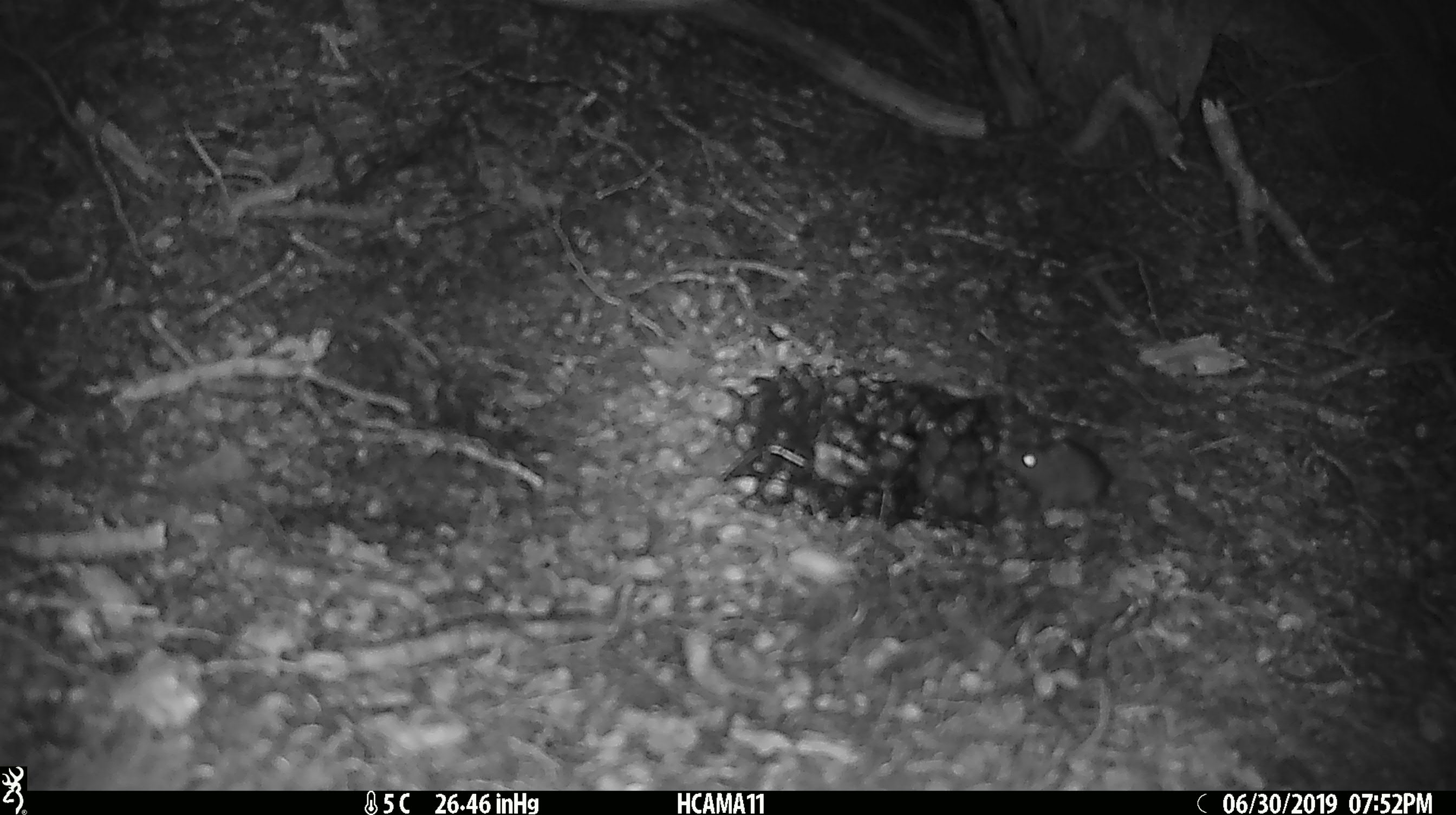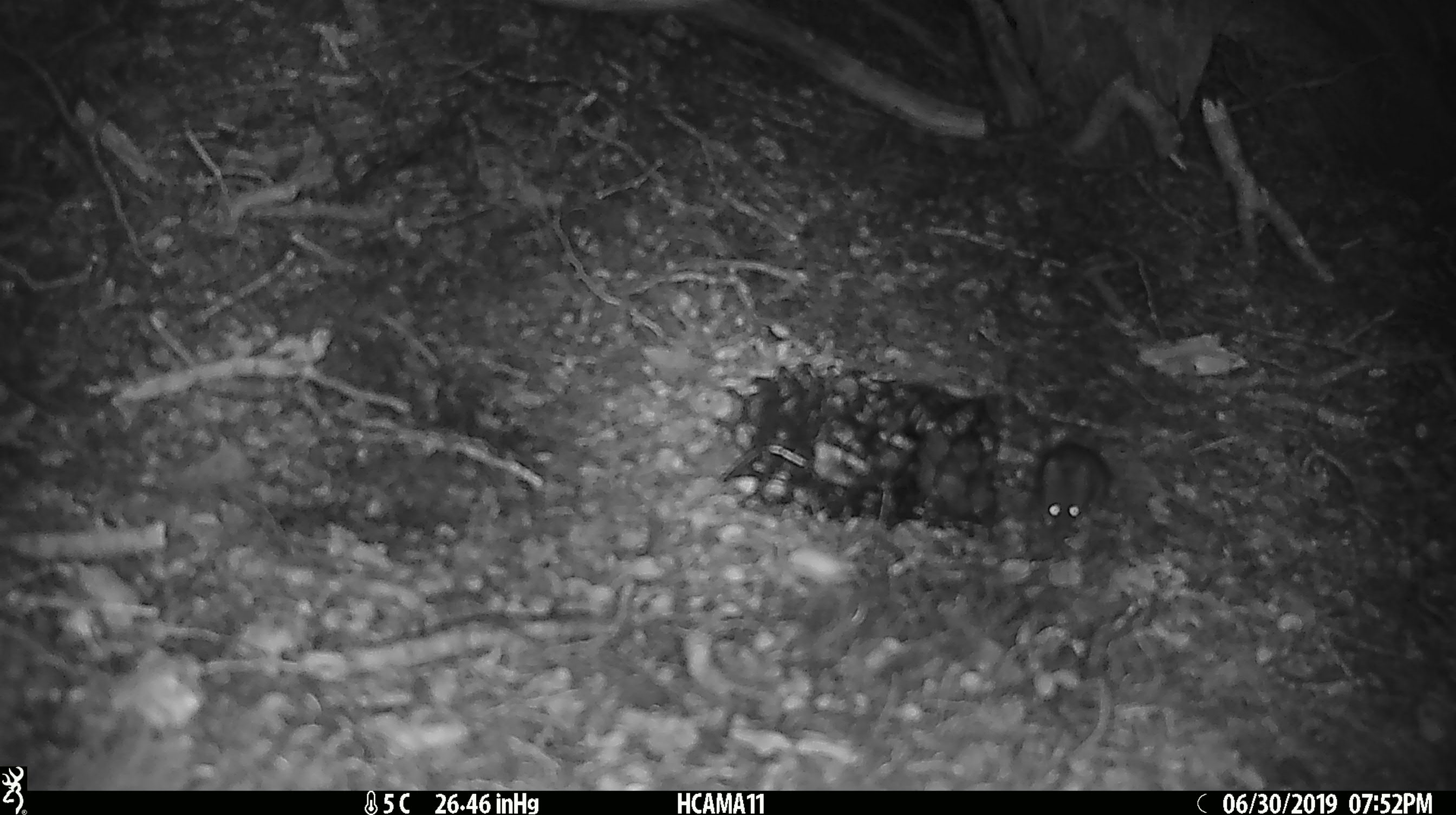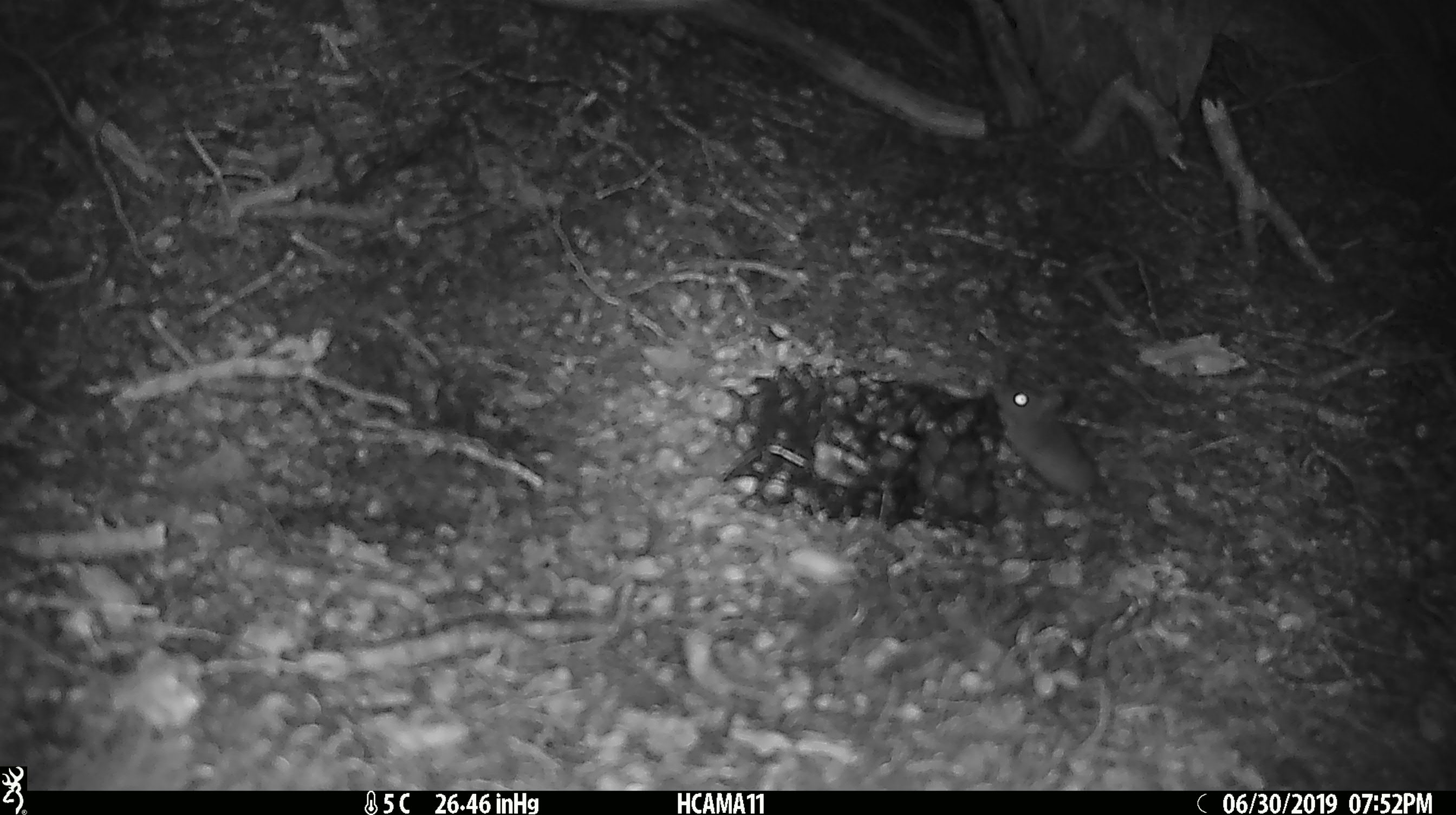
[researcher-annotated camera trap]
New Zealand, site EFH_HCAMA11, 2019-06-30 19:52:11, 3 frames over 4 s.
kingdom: Animalia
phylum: Chordata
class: Mammalia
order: Rodentia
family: Muridae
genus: Mus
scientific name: Mus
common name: mouse